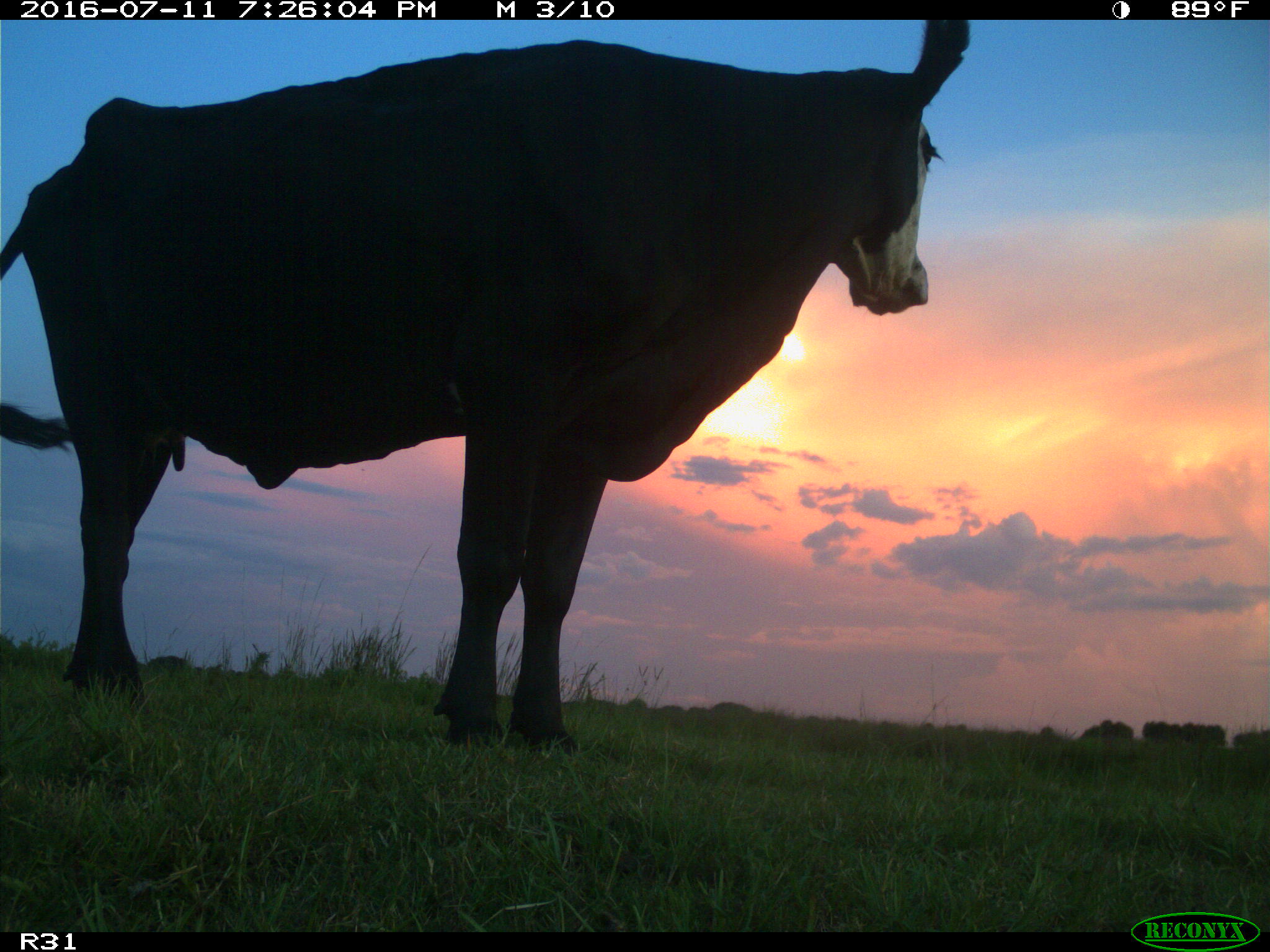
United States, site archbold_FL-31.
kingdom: Animalia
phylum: Chordata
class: Mammalia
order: Artiodactyla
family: Bovidae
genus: Bos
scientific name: Bos taurus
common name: domestic cow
Bos taurus (domestic cow).